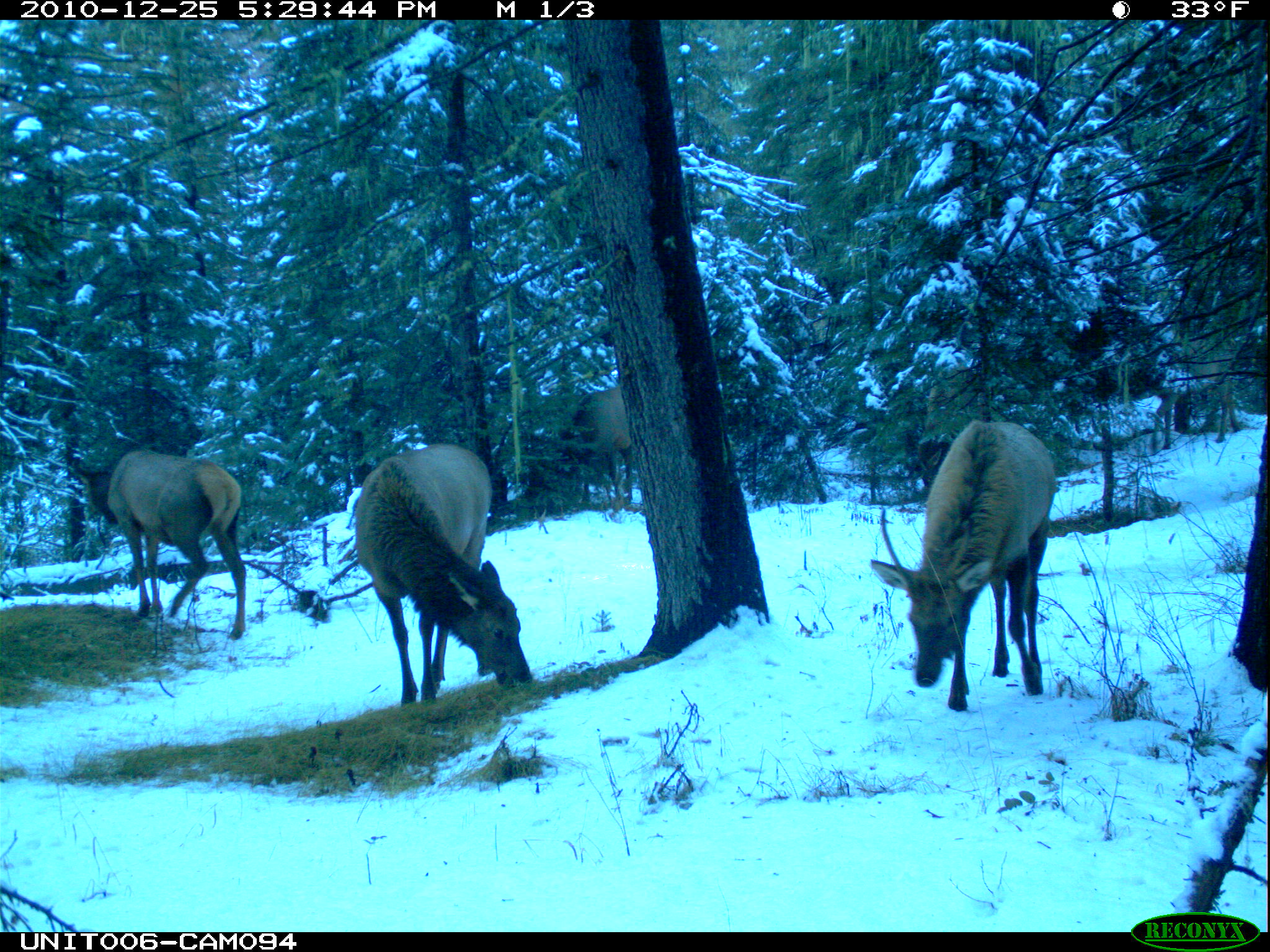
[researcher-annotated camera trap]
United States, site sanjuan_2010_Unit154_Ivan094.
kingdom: Animalia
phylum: Chordata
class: Mammalia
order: Artiodactyla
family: Cervidae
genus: Cervus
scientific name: Cervus elaphus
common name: red deer